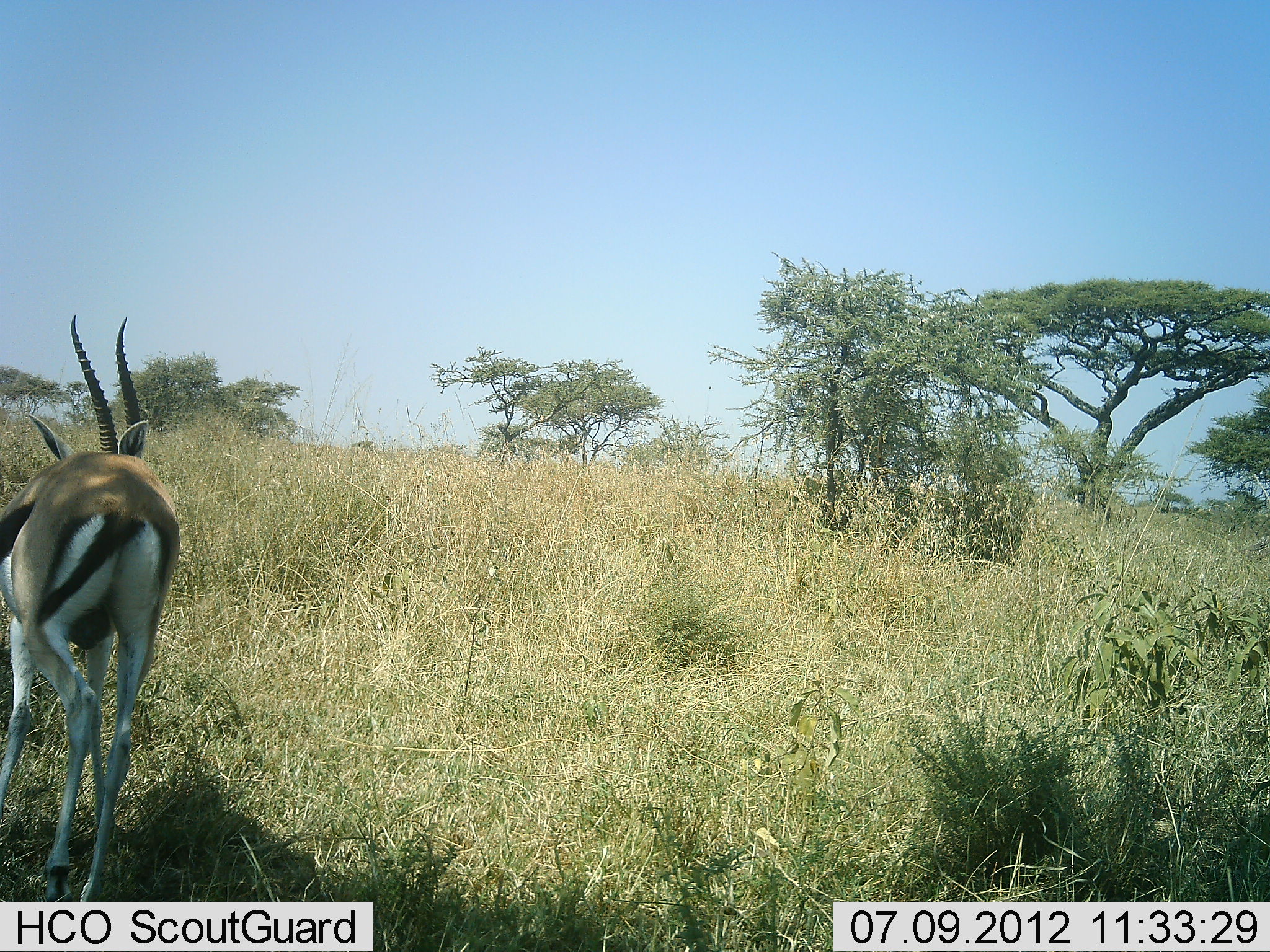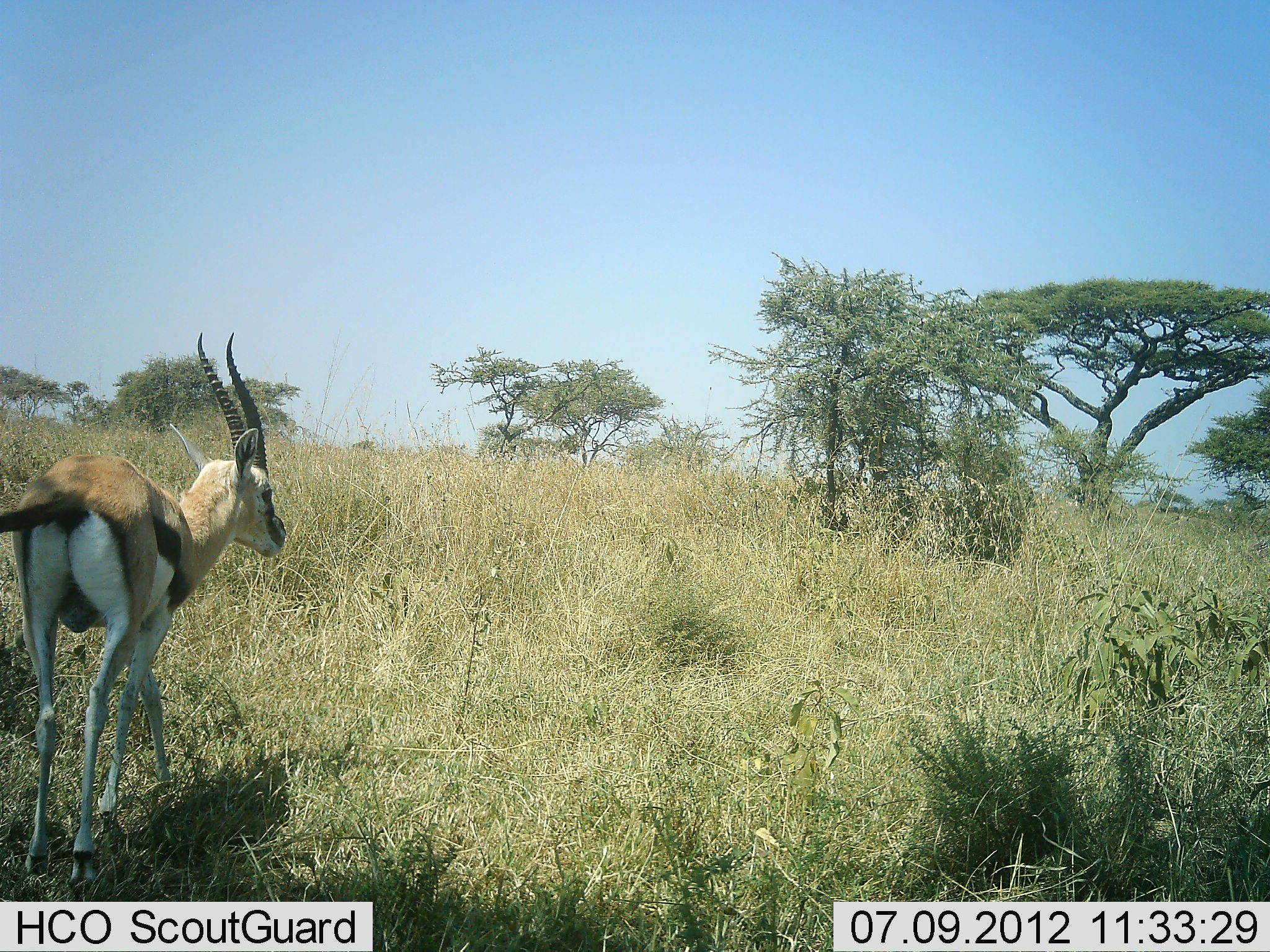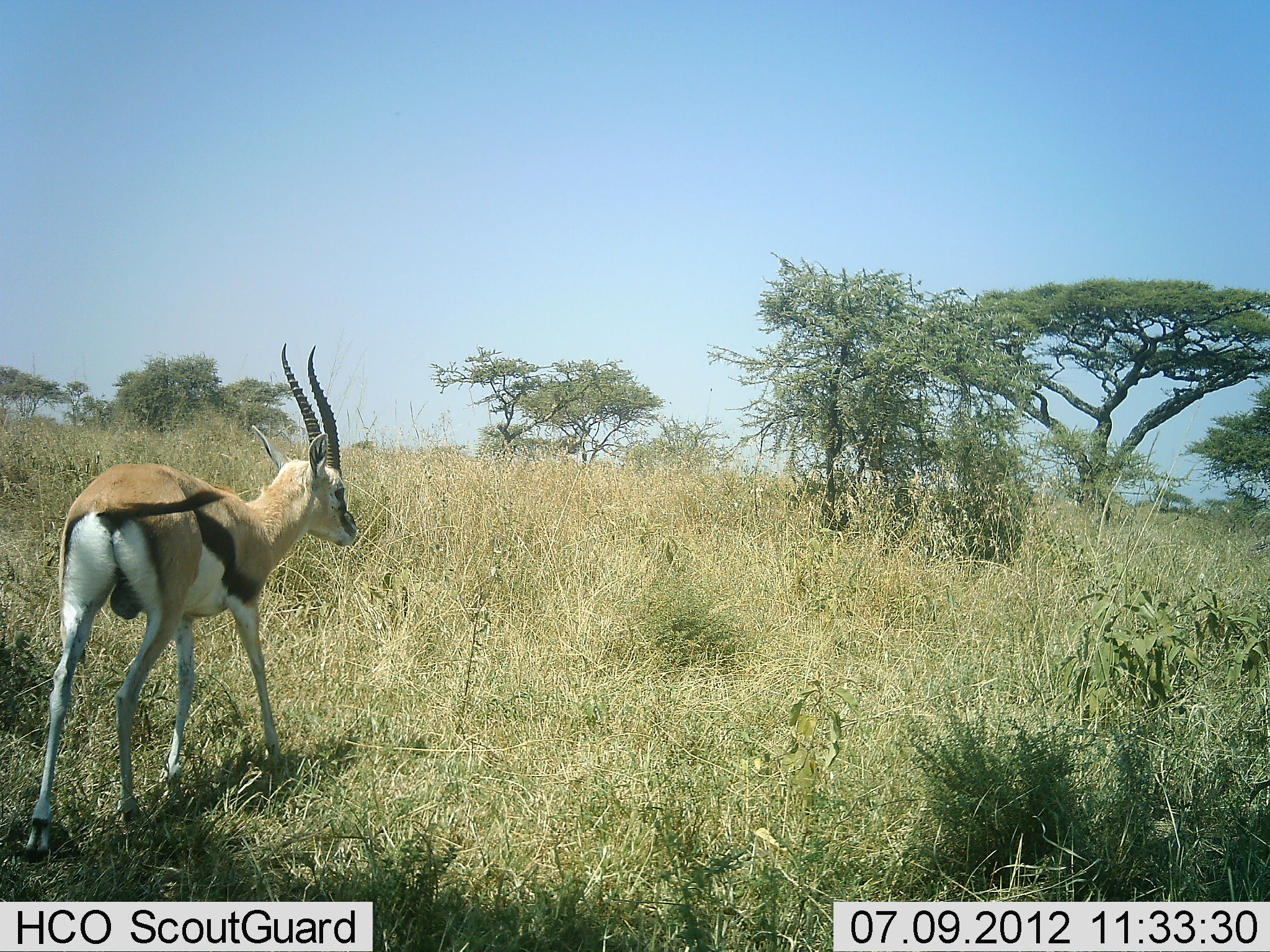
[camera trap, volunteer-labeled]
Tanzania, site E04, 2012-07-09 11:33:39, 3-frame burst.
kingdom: Animalia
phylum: Chordata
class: Mammalia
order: Artiodactyla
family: Bovidae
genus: Eudorcas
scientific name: Eudorcas thomsonii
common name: thomson's gazelle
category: gazellethomsons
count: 1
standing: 20%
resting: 0%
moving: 80%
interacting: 0%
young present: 0%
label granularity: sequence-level